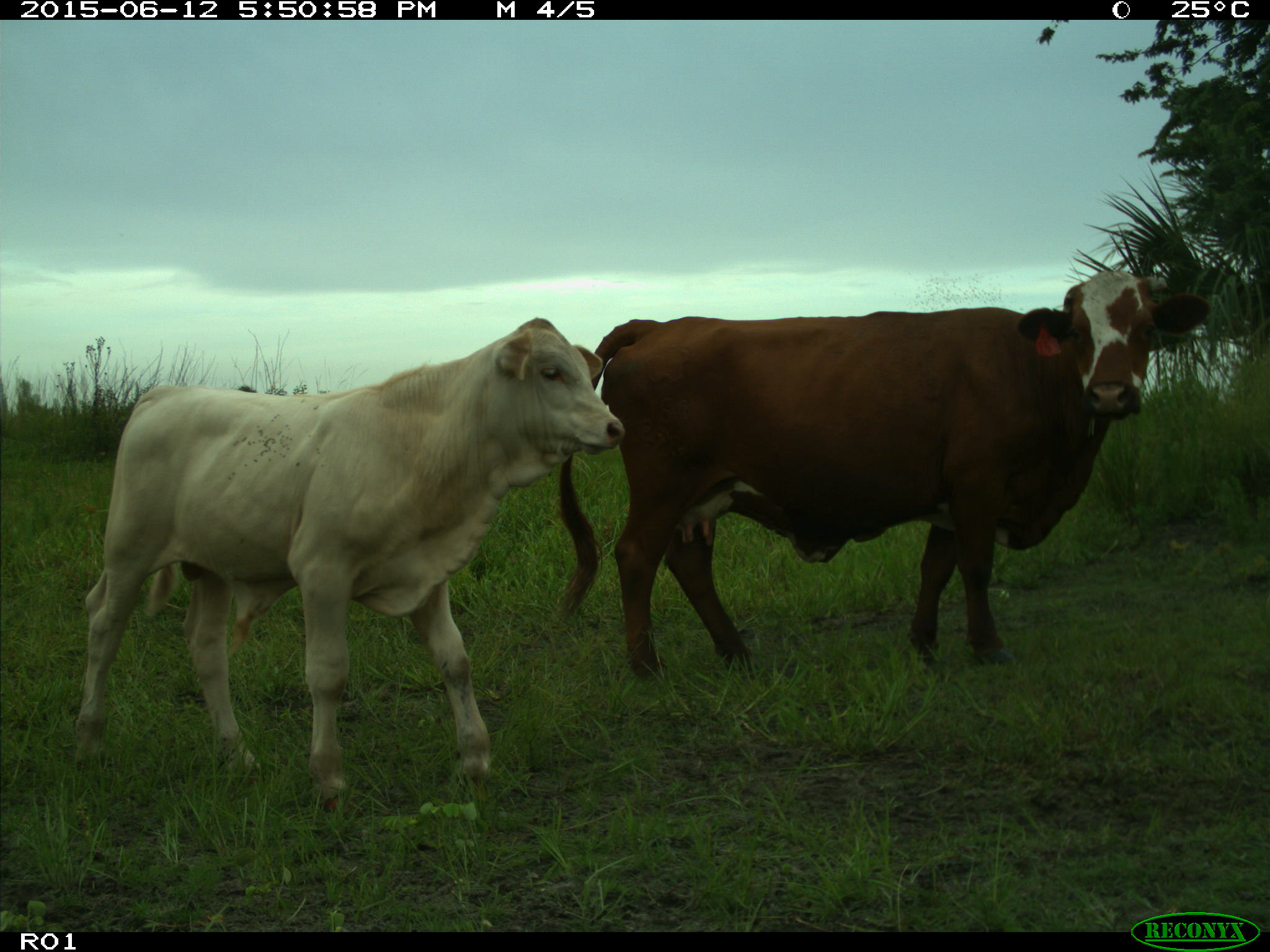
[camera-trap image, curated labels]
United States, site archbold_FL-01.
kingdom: Animalia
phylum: Chordata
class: Mammalia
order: Artiodactyla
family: Bovidae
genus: Bos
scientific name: Bos taurus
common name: domestic cow